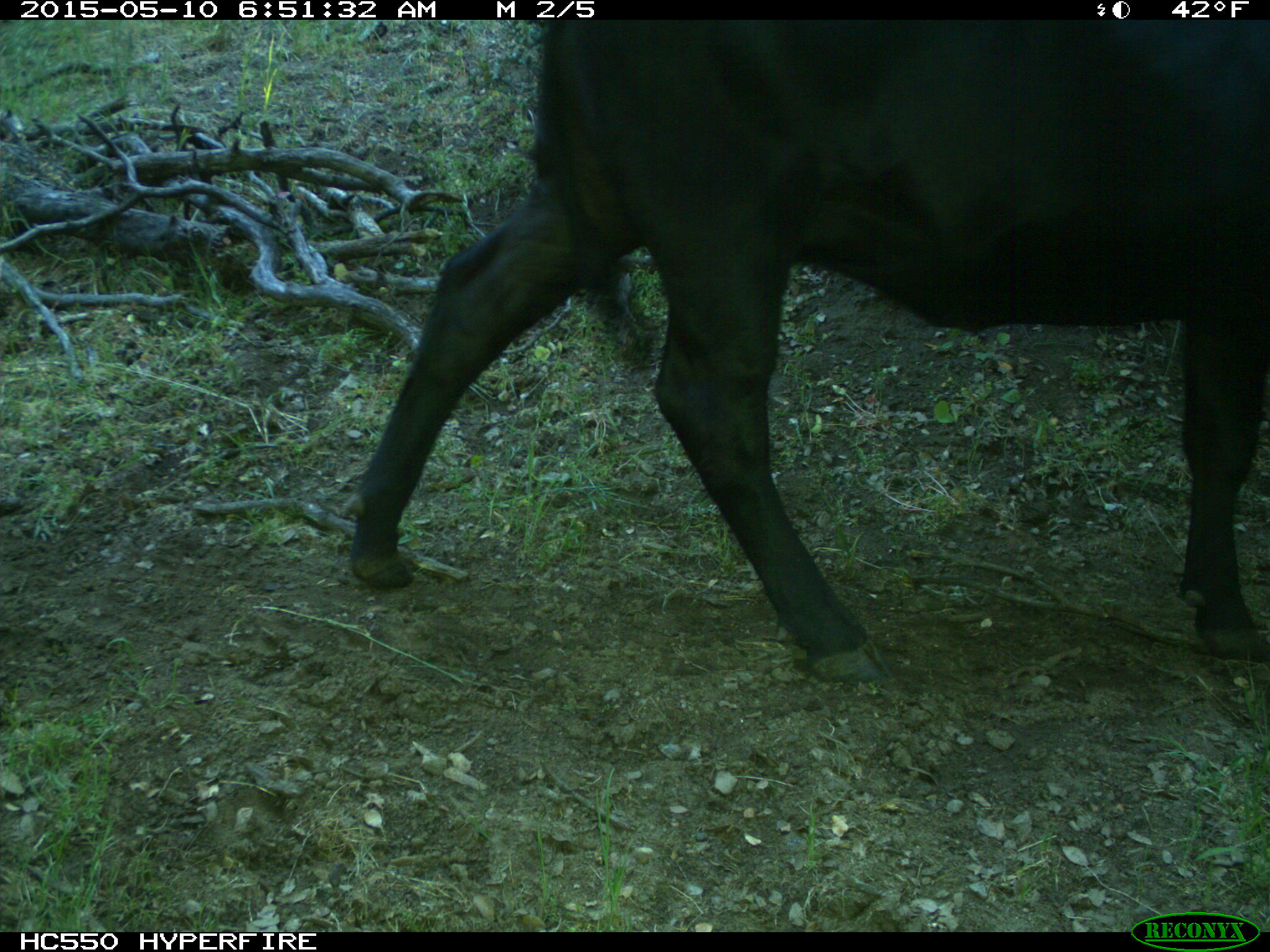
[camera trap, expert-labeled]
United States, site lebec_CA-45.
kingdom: Animalia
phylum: Chordata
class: Mammalia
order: Artiodactyla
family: Bovidae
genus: Bos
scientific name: Bos taurus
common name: domestic cow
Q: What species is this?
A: Bos taurus (domestic cow).